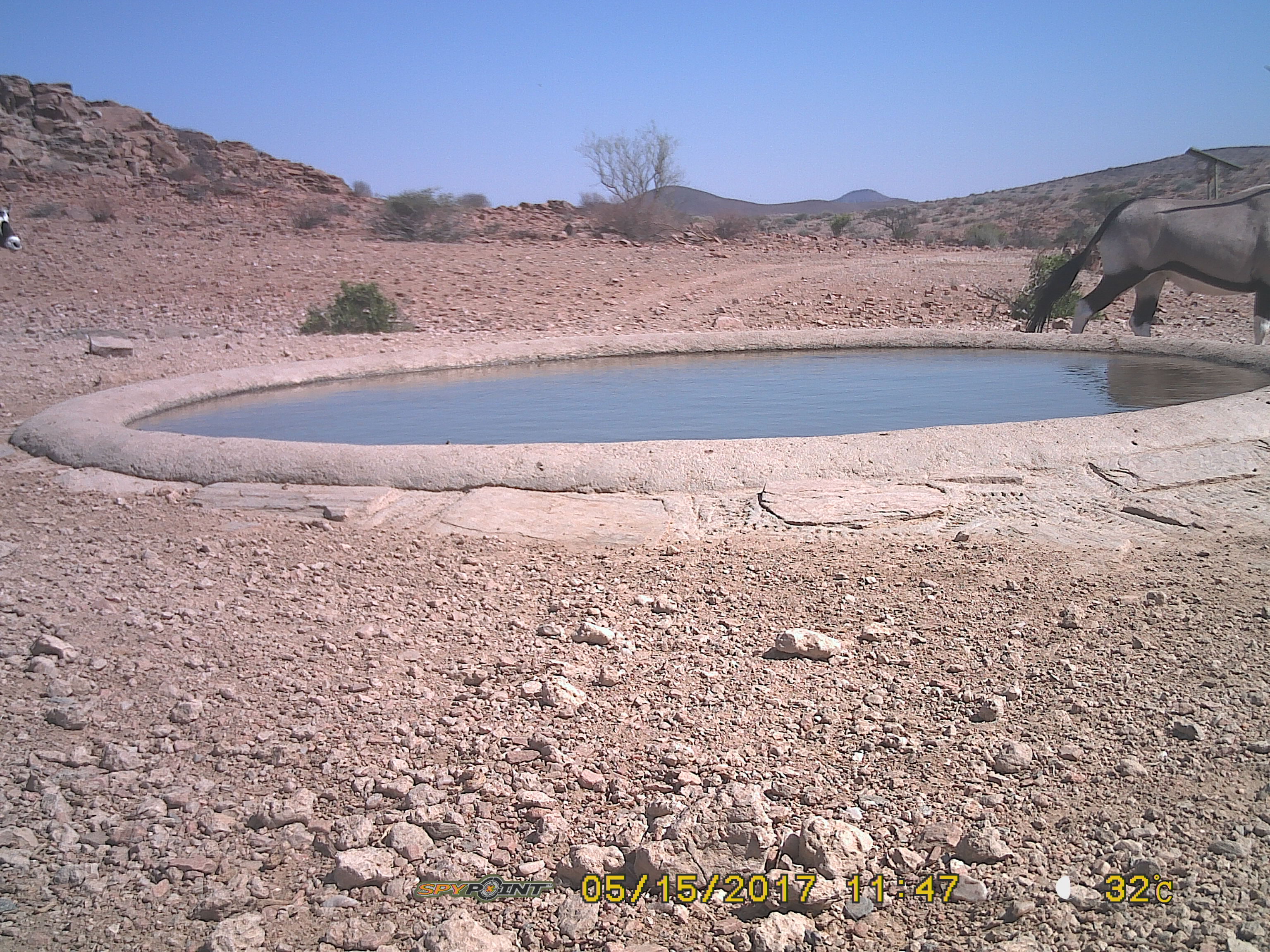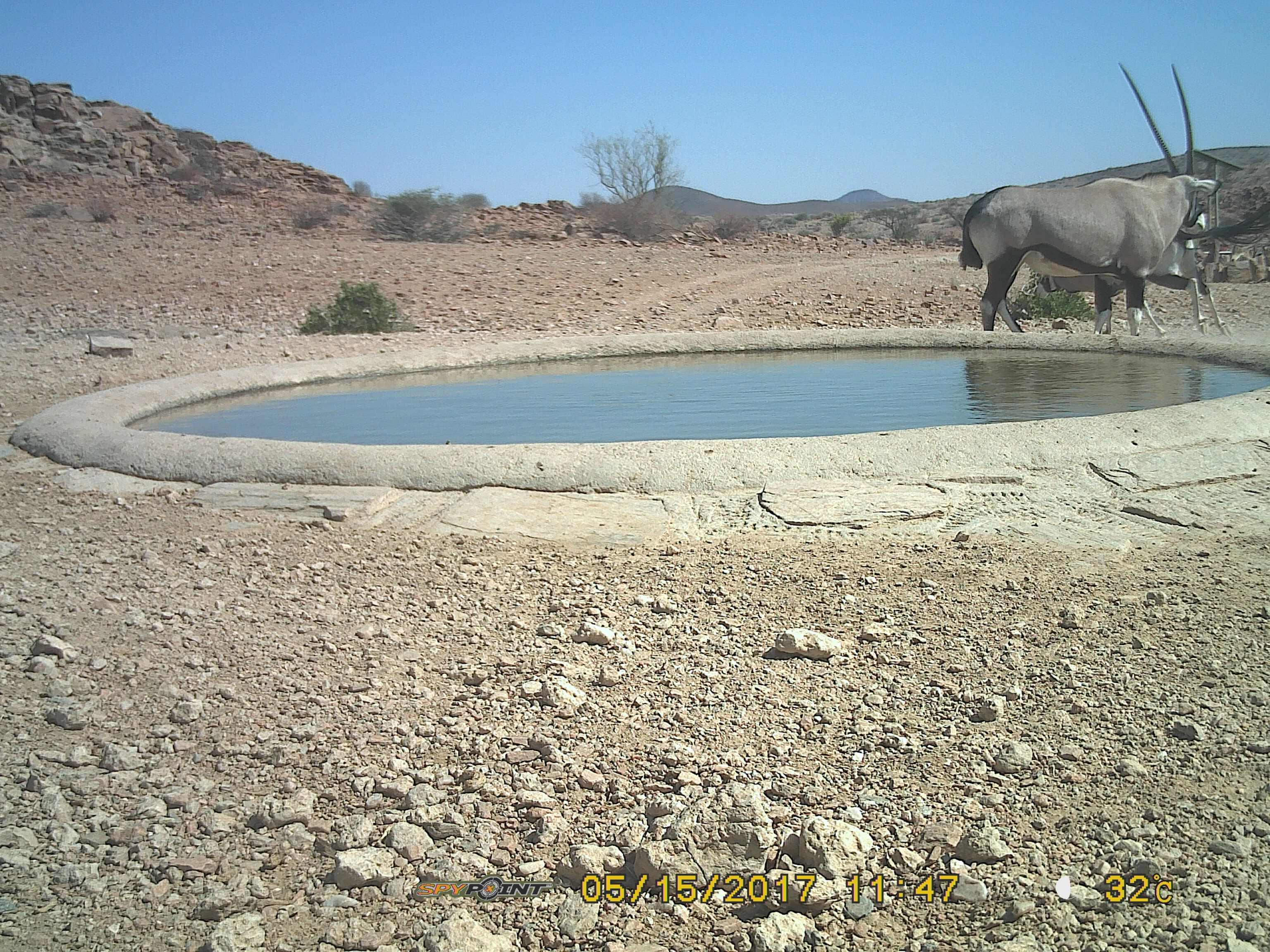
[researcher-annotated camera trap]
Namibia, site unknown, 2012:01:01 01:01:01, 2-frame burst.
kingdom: Animalia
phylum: Chordata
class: Mammalia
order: Artiodactyla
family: Bovidae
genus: Oryx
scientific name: Oryx gazella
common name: gemsbok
Oryx gazella (gemsbok).